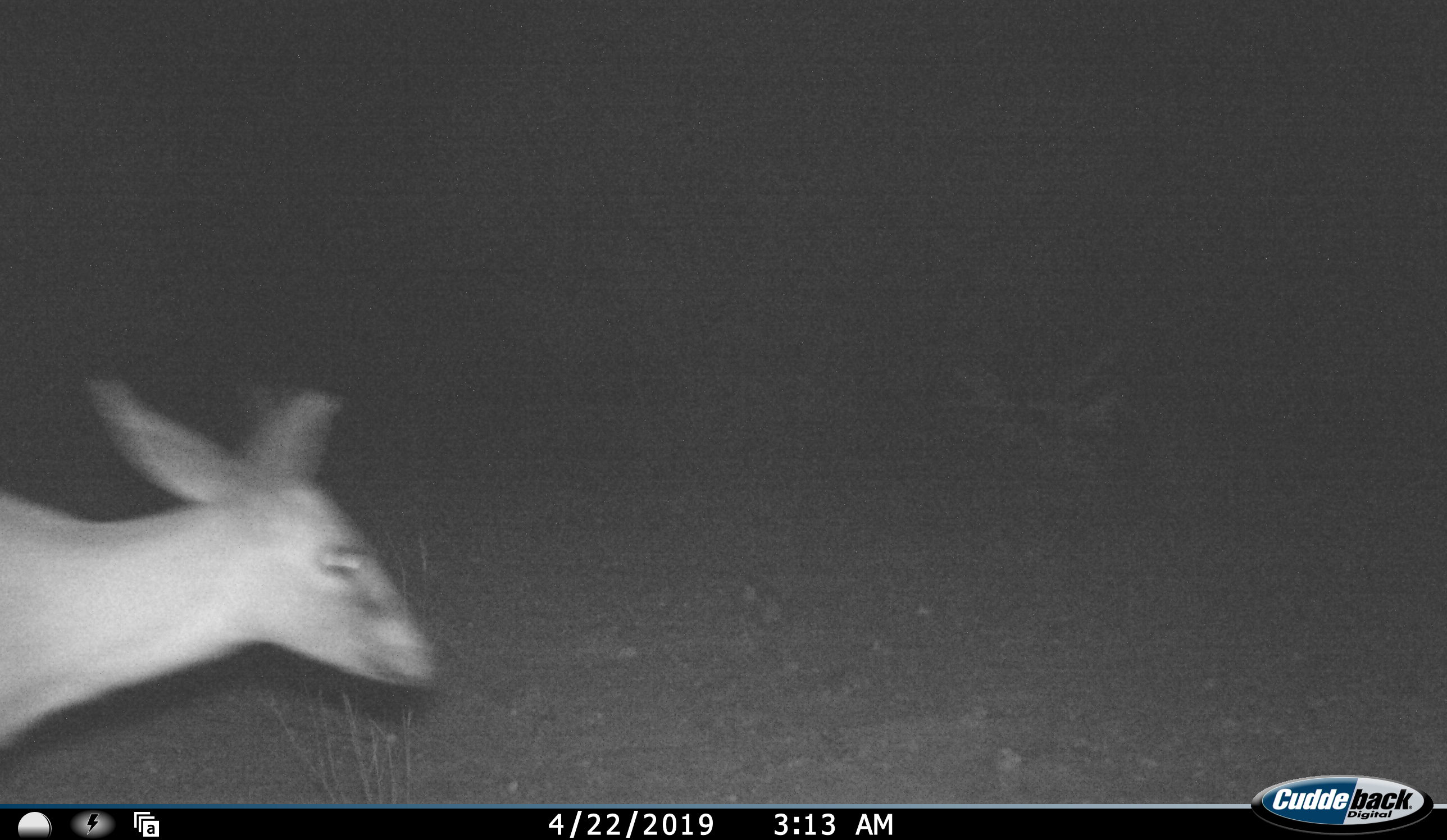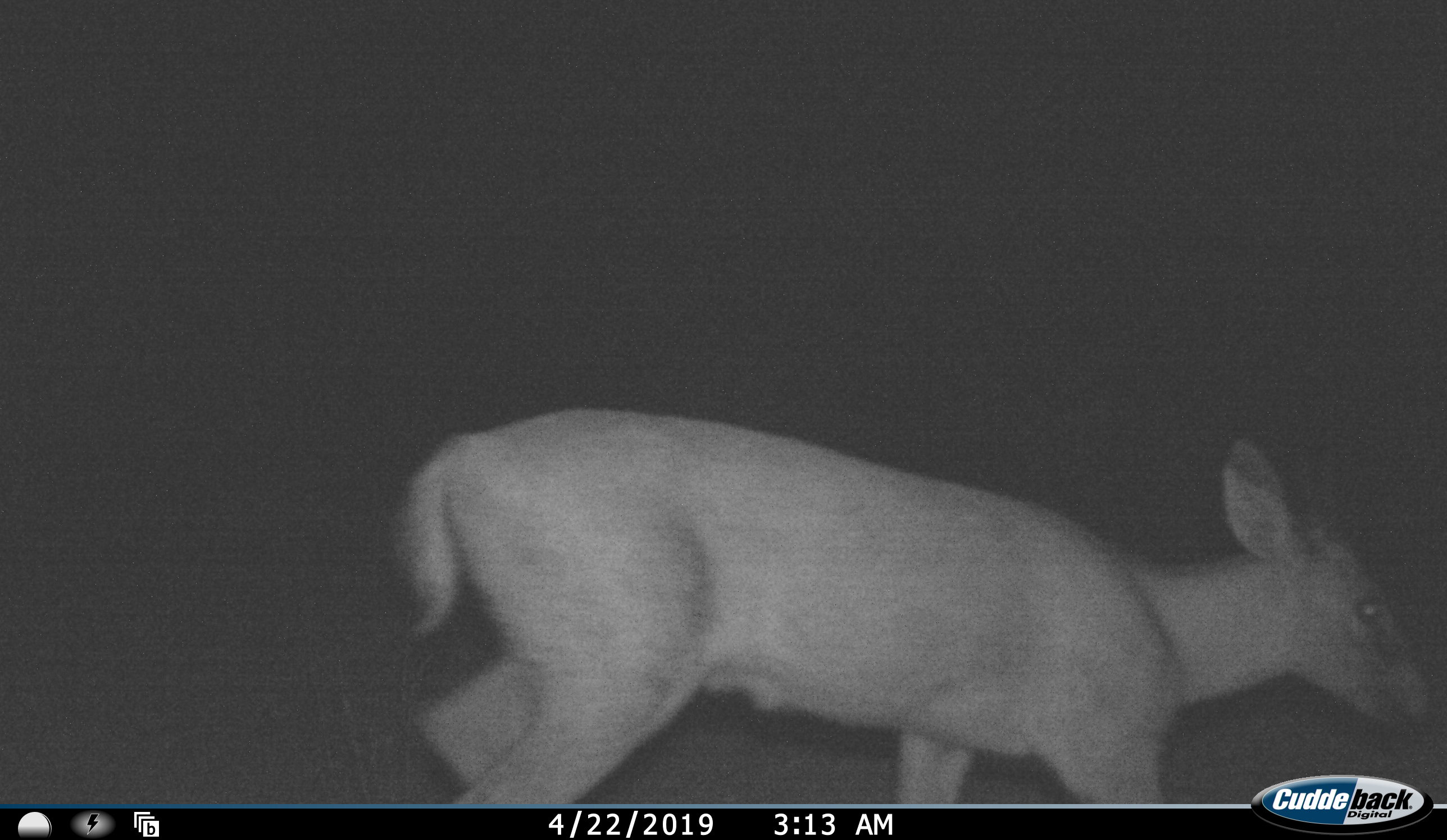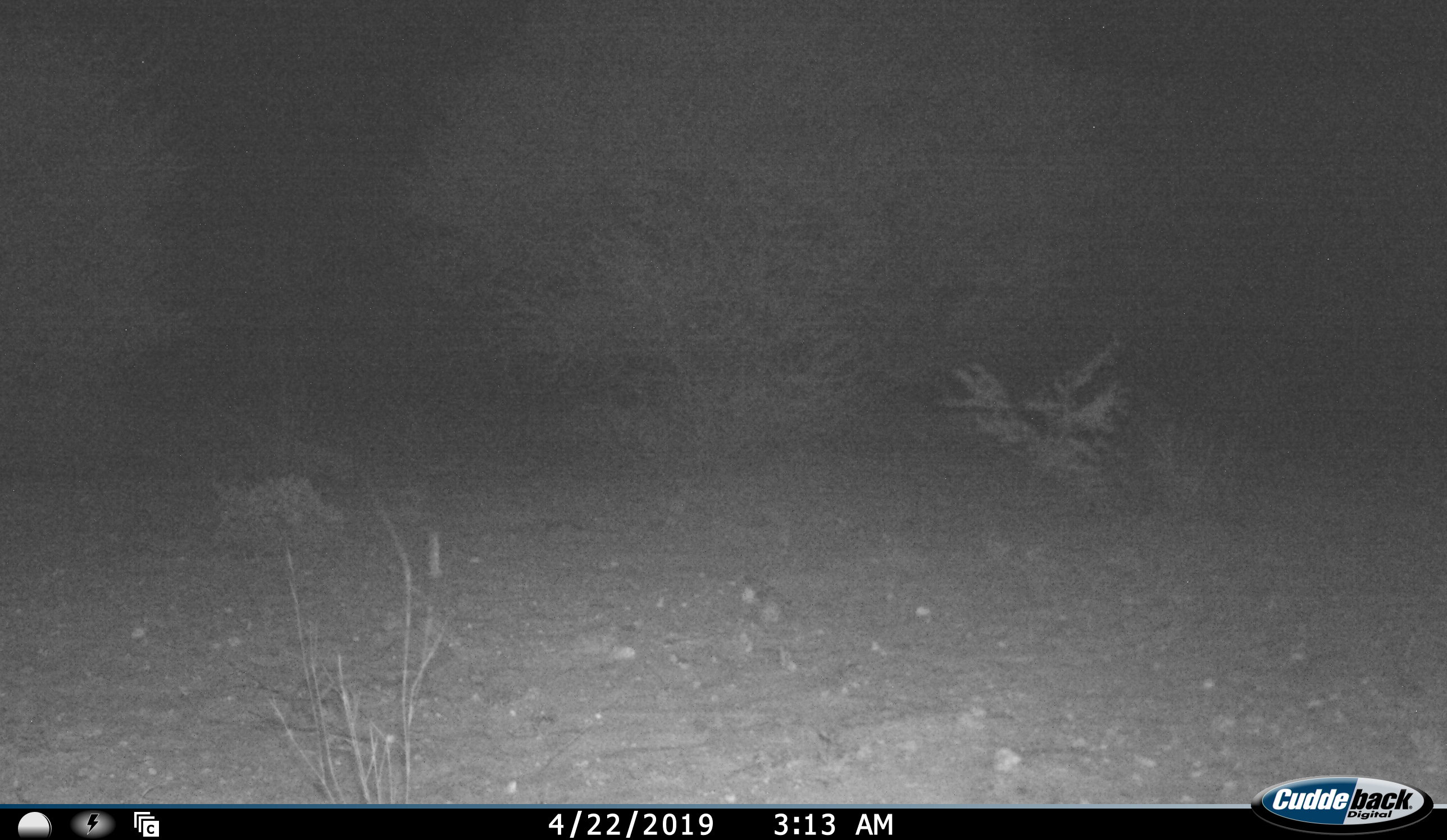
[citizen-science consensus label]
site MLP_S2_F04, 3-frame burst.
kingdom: Animalia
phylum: Chordata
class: Mammalia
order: Artiodactyla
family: Bovidae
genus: Sylvicapra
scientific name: Sylvicapra grimmia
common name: common duiker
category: duikercommongrey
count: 1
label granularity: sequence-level